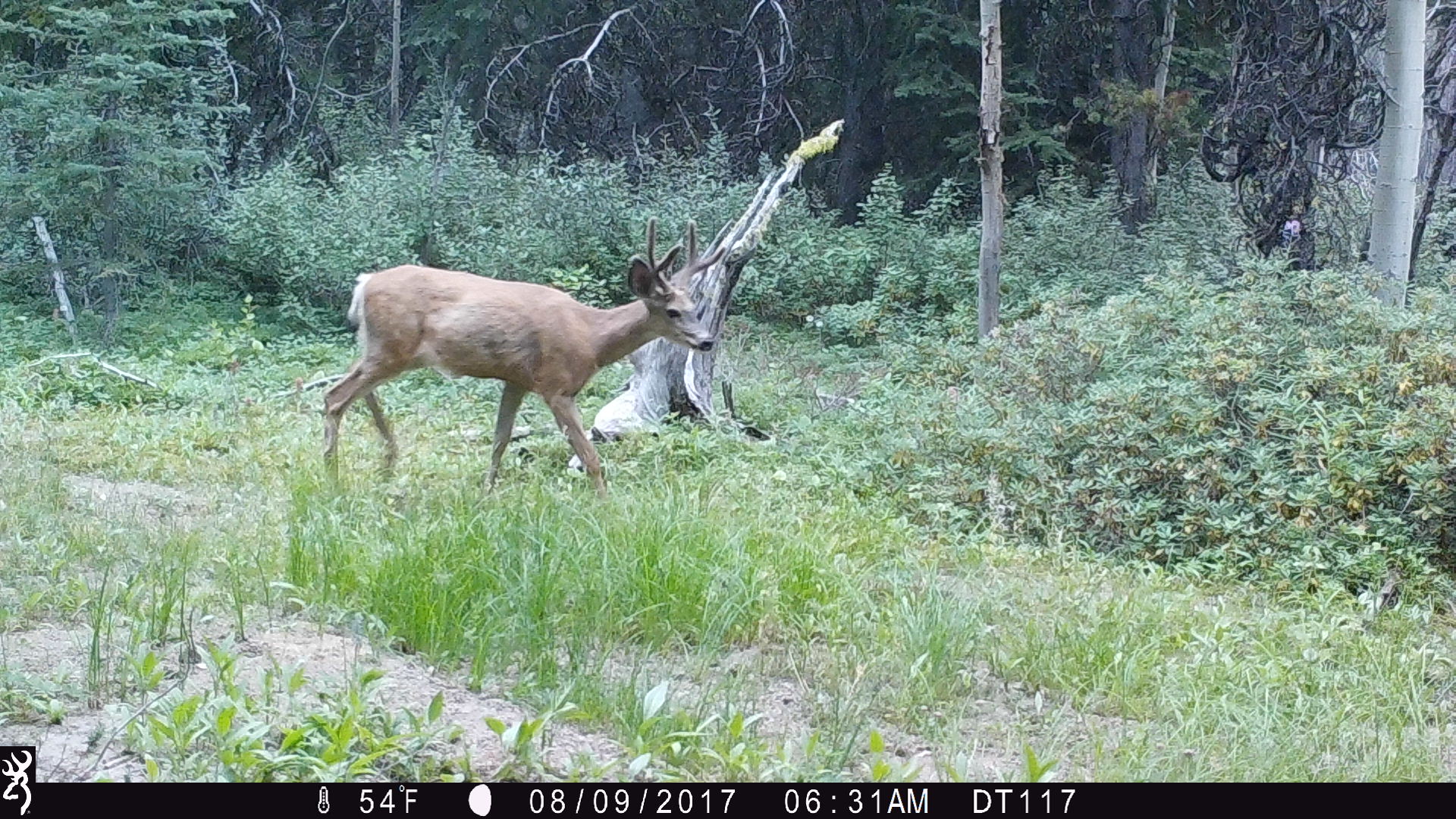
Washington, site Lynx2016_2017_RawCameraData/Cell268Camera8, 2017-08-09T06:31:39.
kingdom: Animalia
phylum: Chordata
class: Mammalia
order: Artiodactyla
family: Cervidae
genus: Odocoileus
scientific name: Odocoileus hemionus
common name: mule deer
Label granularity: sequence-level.